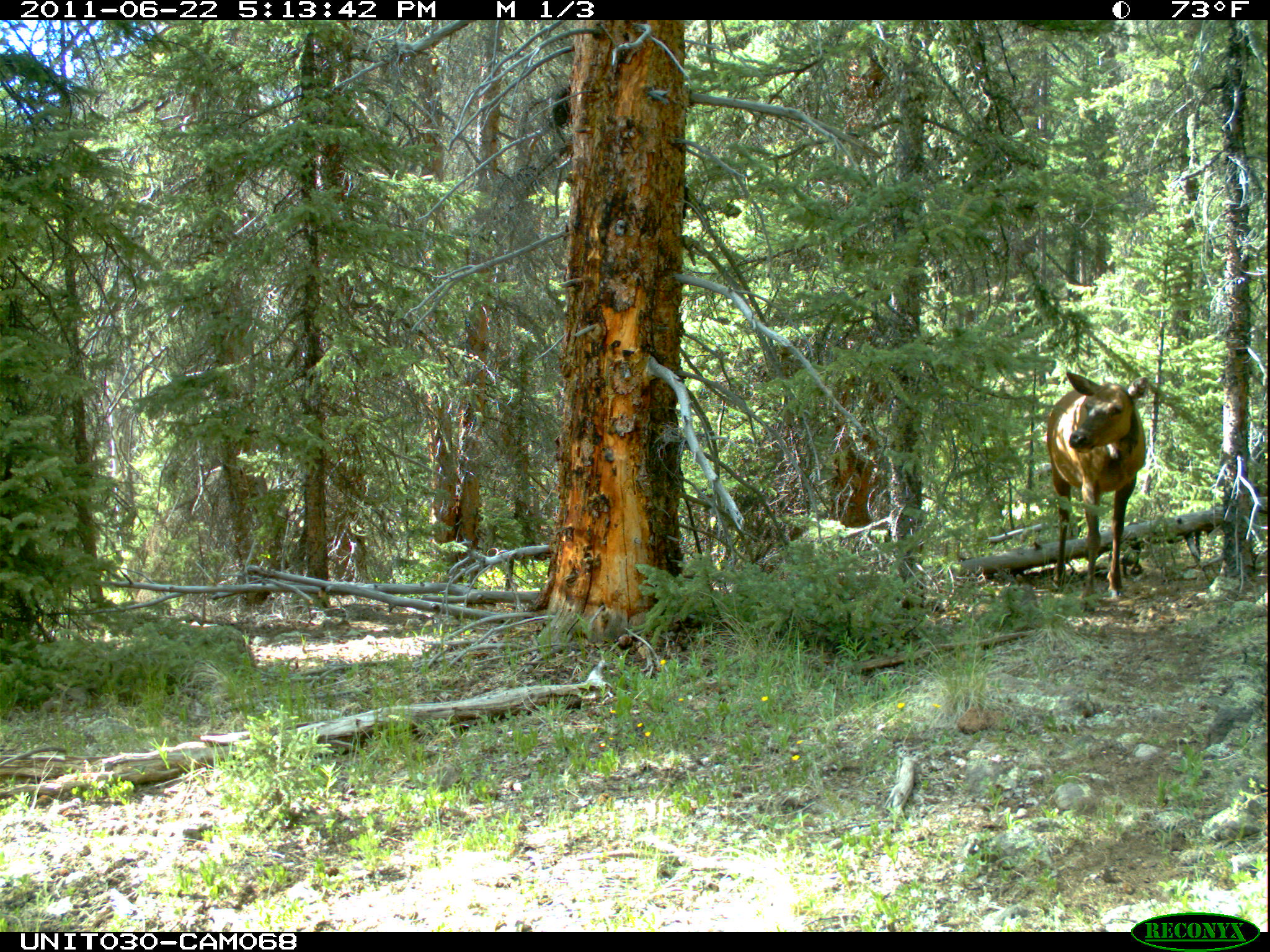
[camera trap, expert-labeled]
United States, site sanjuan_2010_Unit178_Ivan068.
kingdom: Animalia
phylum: Chordata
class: Mammalia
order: Artiodactyla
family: Cervidae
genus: Cervus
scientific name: Cervus elaphus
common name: red deer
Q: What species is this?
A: Cervus elaphus (red deer).